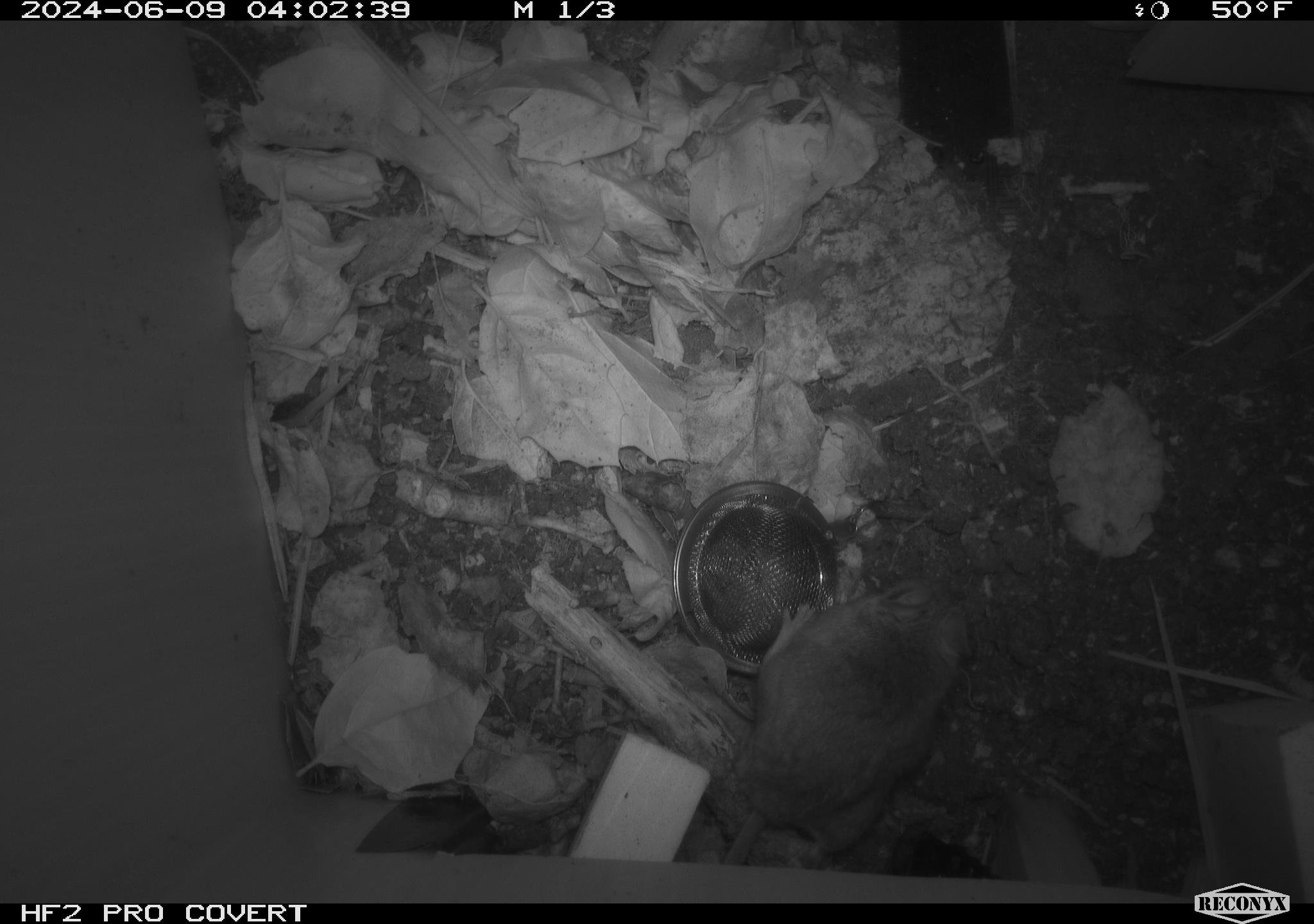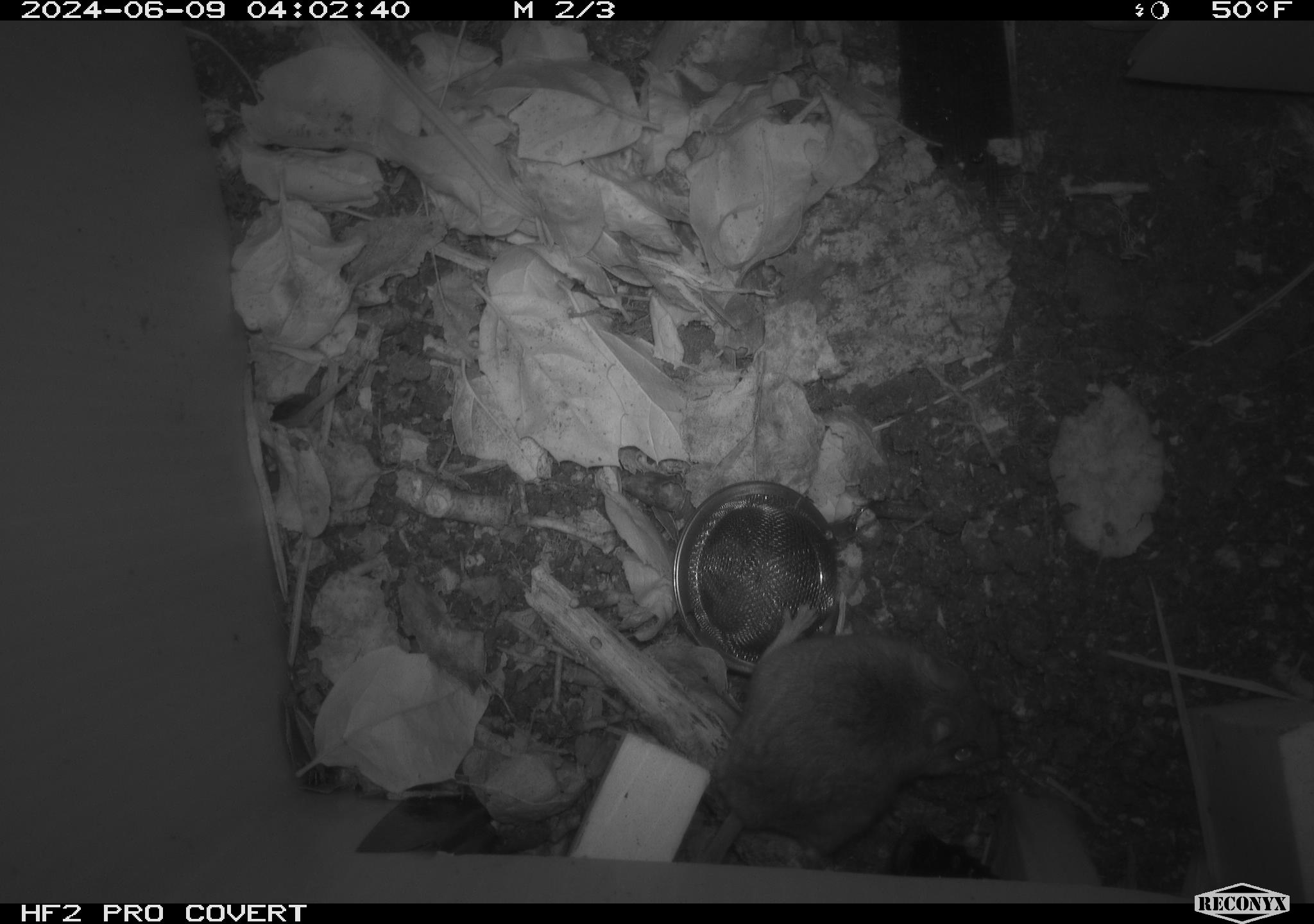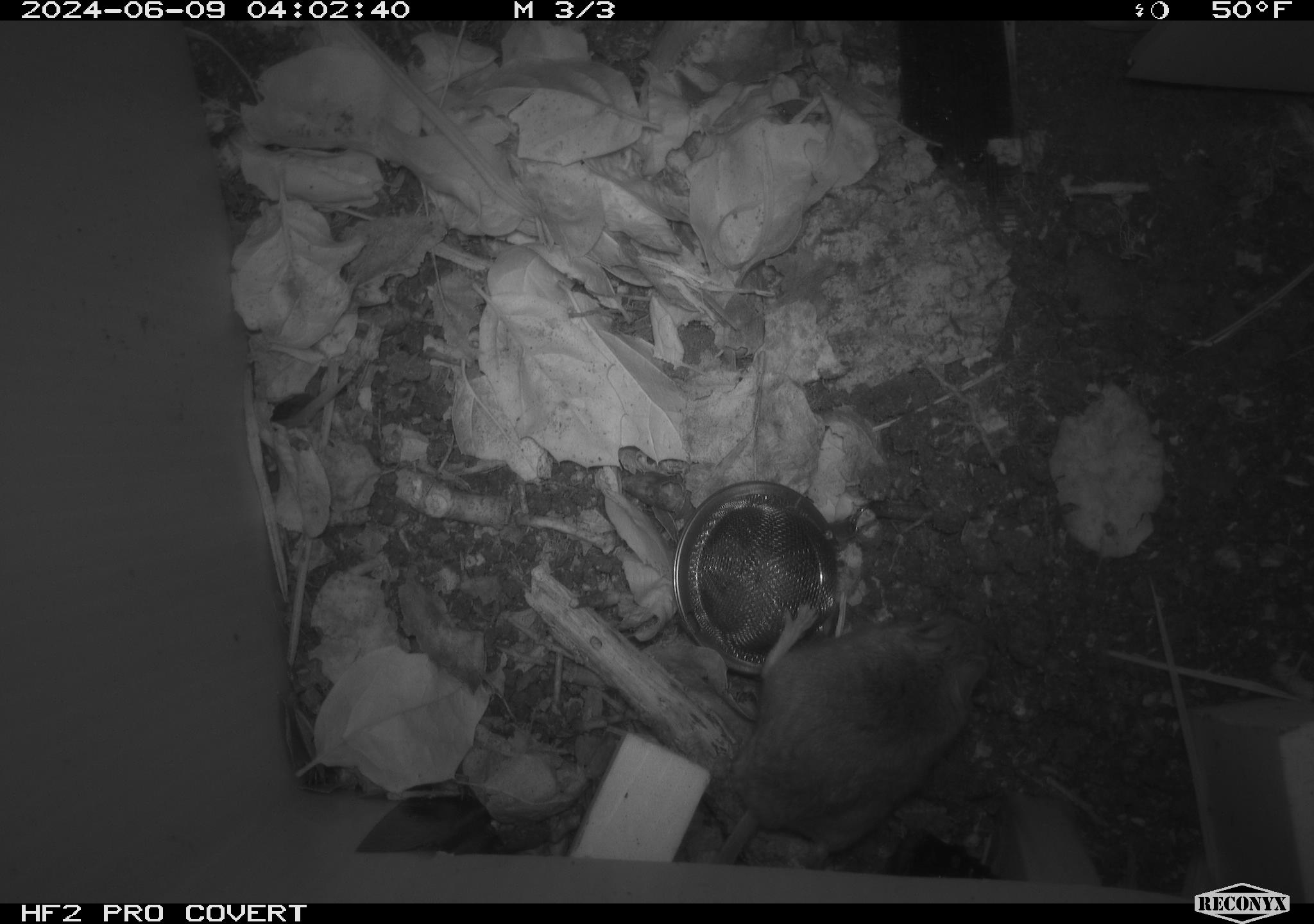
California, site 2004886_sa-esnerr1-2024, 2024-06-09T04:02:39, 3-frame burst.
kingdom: Animalia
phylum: Chordata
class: Mammalia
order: Rodentia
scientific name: Rodentia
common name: rodent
Rodent (Rodentia).